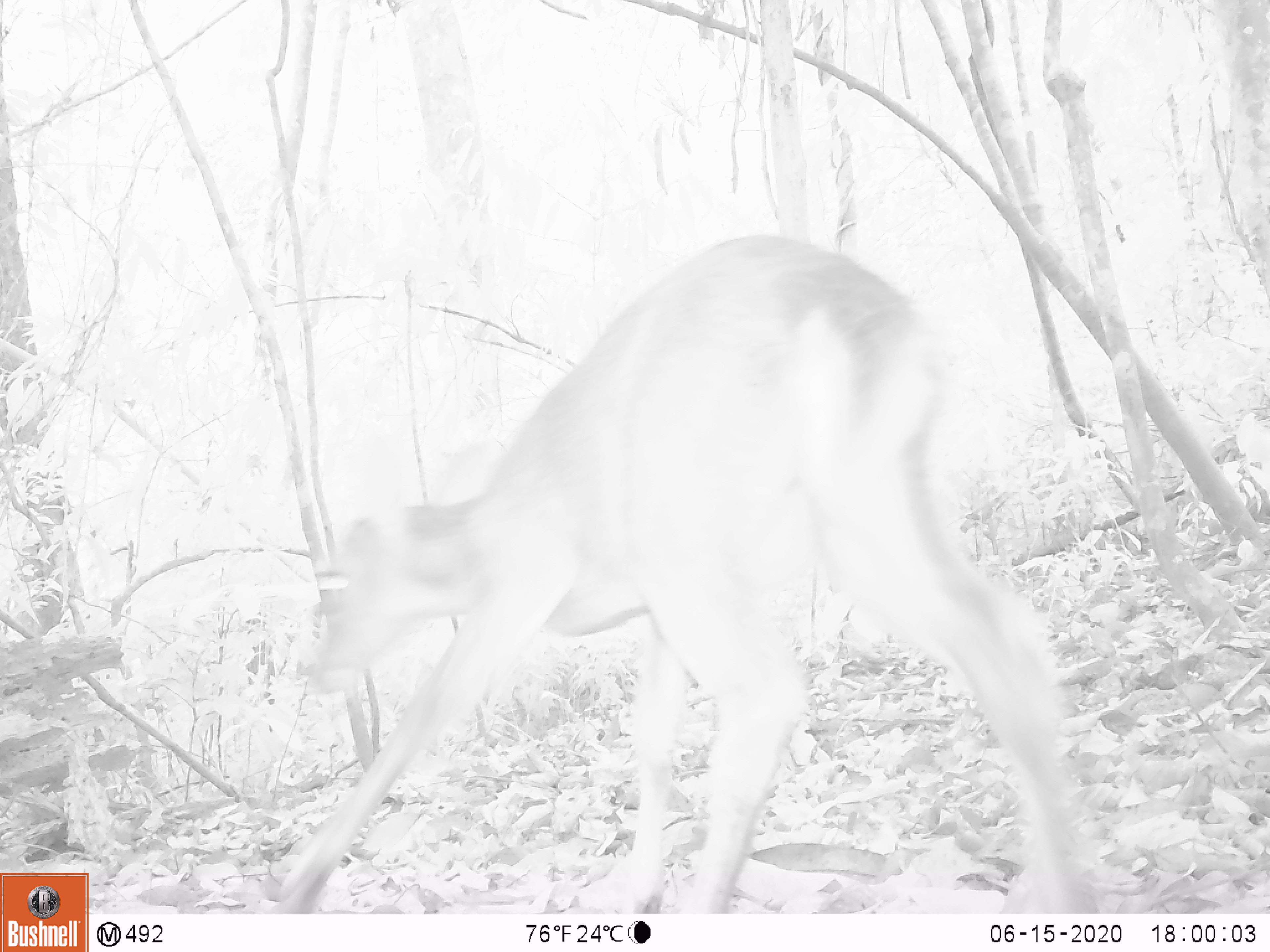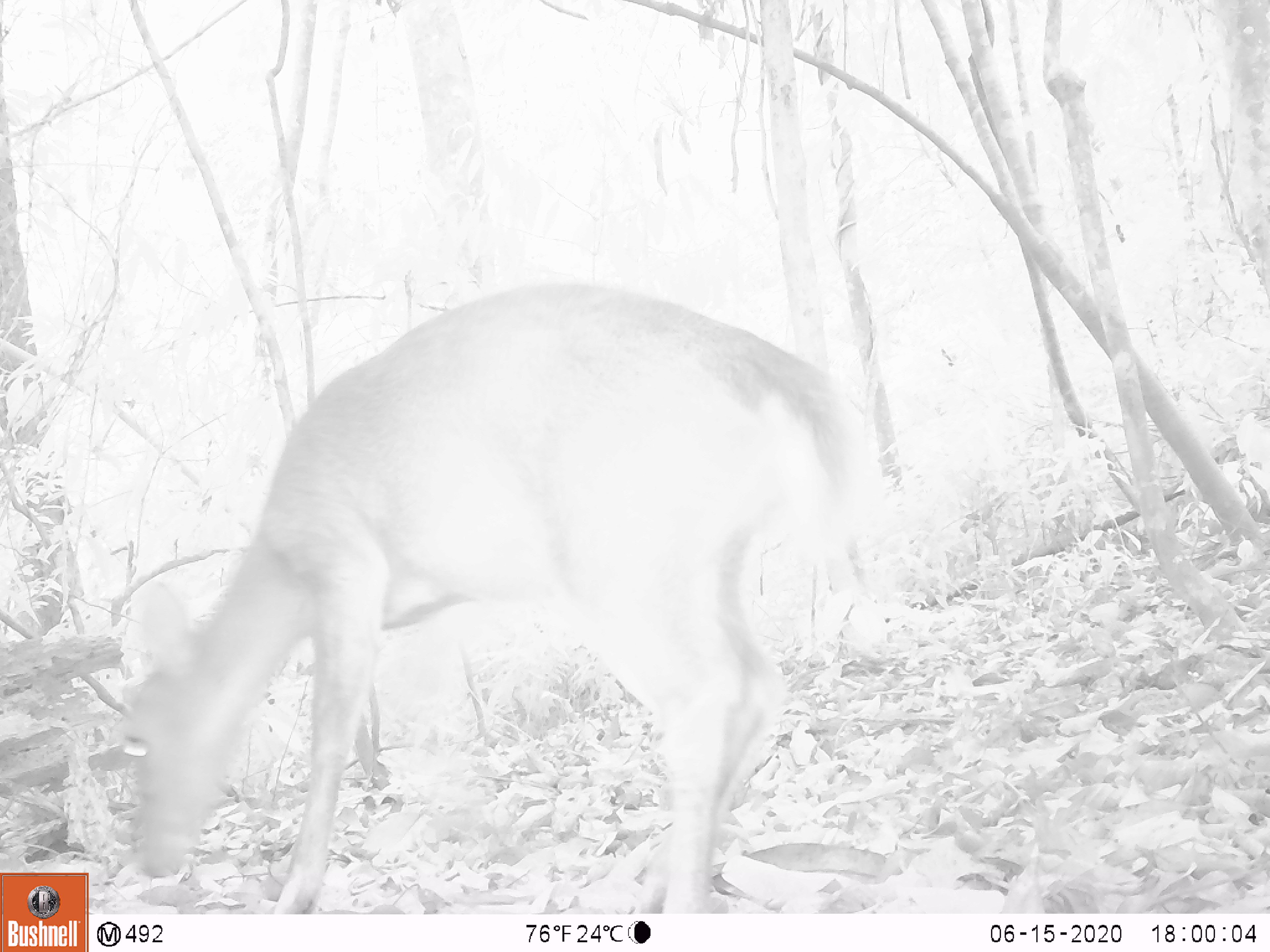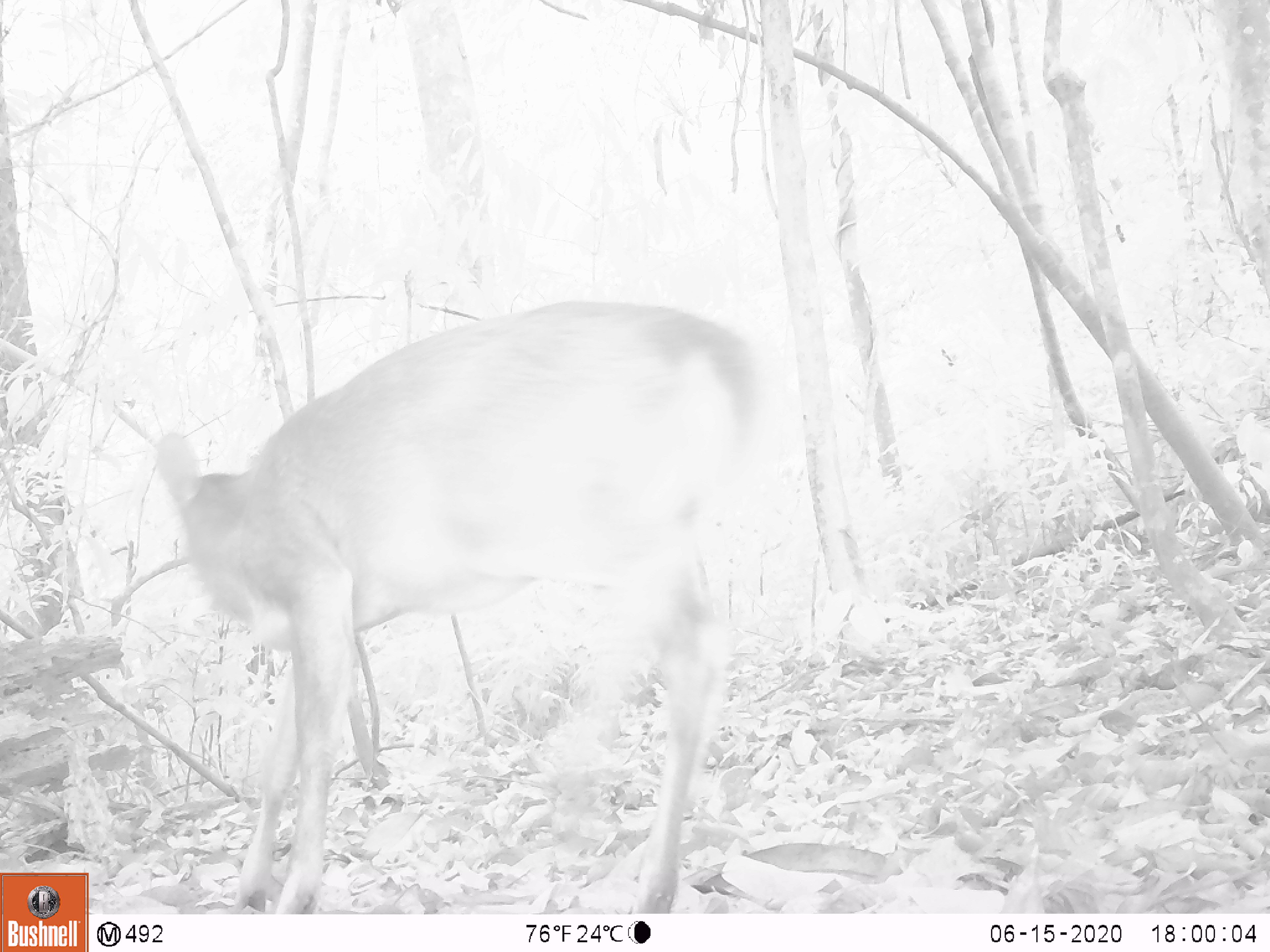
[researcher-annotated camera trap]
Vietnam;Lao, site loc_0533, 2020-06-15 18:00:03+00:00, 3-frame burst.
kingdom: Animalia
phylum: Chordata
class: Mammalia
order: Artiodactyla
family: Cervidae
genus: Muntiacus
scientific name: Muntiacus vuquangensis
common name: large-antlered muntjac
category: large antlered muntjac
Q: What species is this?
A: Large antlered muntjac (large-antlered muntjac) (Muntiacus vuquangensis).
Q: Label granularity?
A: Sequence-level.